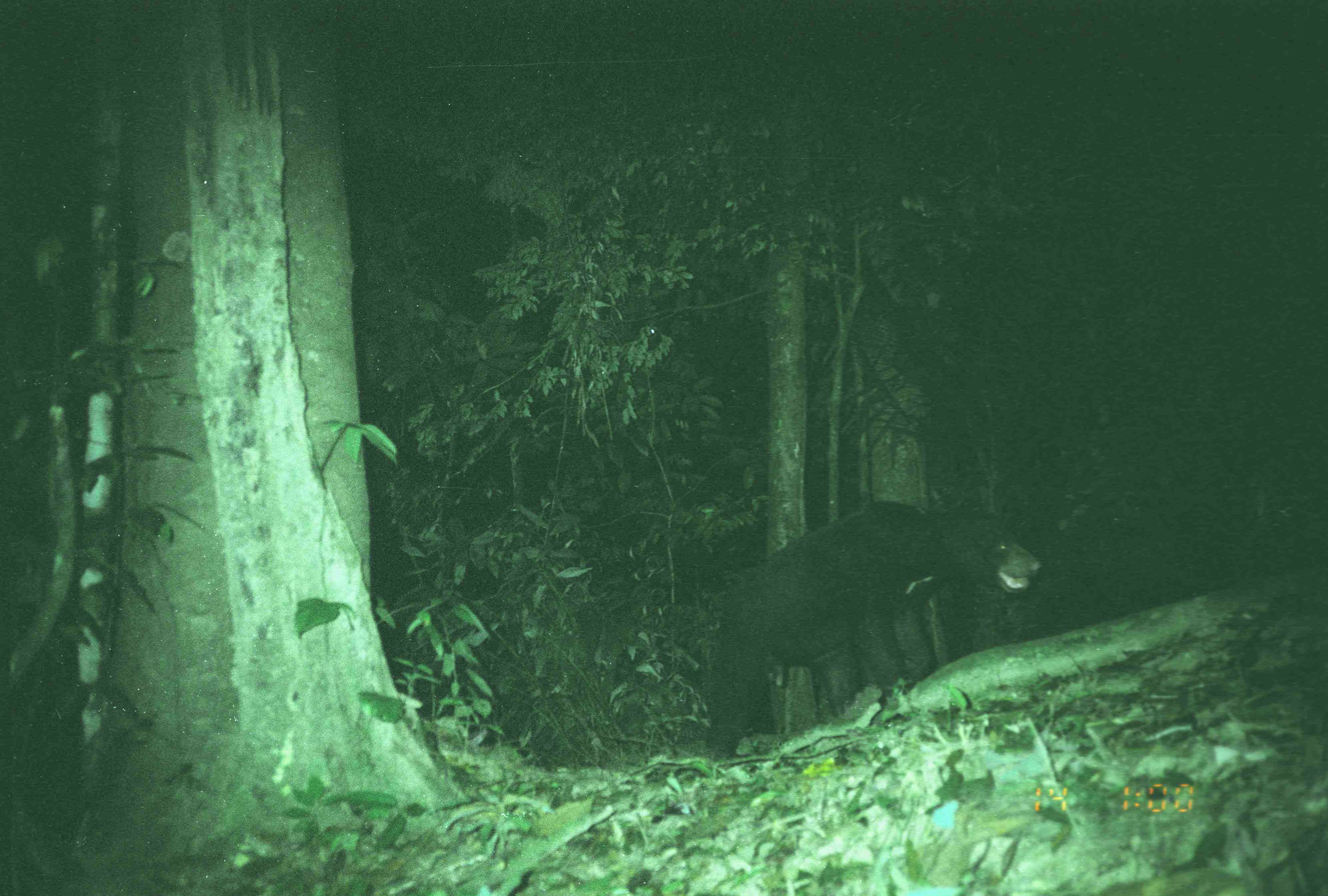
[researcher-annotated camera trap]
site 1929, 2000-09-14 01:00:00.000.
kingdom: Animalia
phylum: Chordata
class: Mammalia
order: Carnivora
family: Ursidae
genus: Helarctos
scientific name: Helarctos malayanus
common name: sun bear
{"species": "Helarctos malayanus (sun bear)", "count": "1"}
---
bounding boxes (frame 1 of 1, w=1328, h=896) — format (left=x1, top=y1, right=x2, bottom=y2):
helarctos malayanus: (left=706, top=501, right=1042, bottom=760)